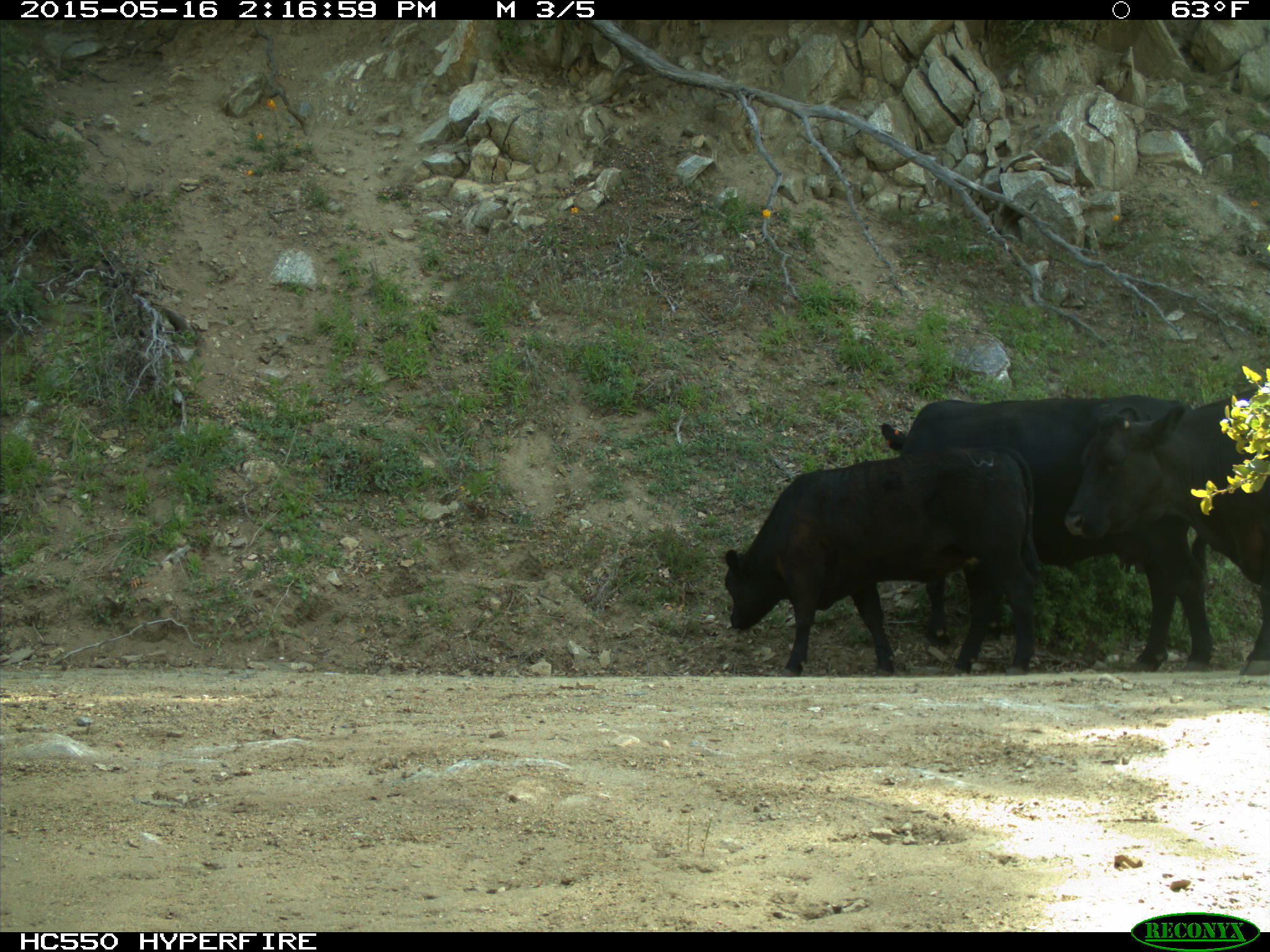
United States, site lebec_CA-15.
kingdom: Animalia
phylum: Chordata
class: Mammalia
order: Artiodactyla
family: Bovidae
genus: Bos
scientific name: Bos taurus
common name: domestic cow